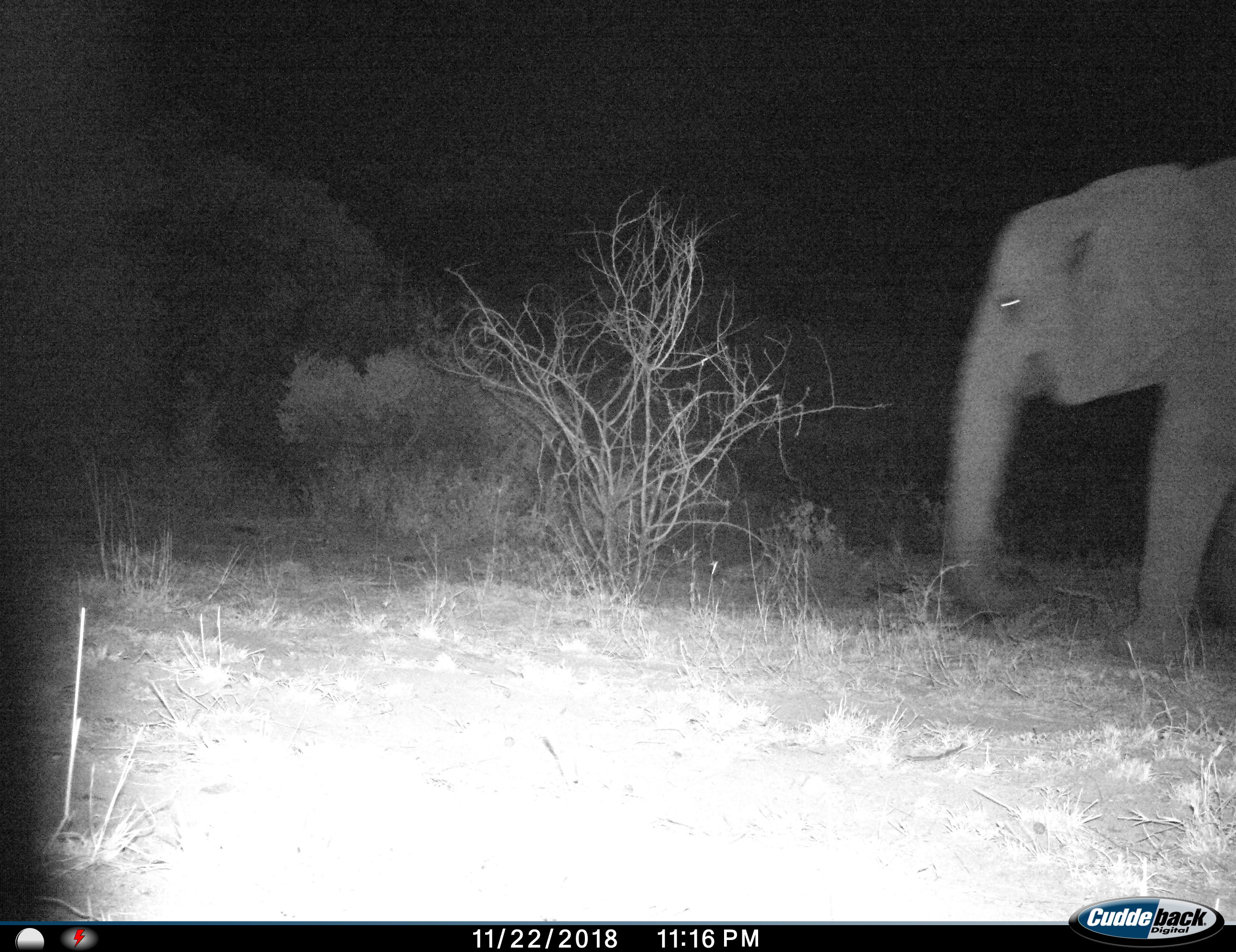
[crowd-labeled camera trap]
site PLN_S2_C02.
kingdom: Animalia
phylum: Chordata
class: Mammalia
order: Proboscidea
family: Elephantidae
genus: Loxodonta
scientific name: Loxodonta africana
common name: african bush elephant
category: elephant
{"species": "elephant (african bush elephant) (Loxodonta africana)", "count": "1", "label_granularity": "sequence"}